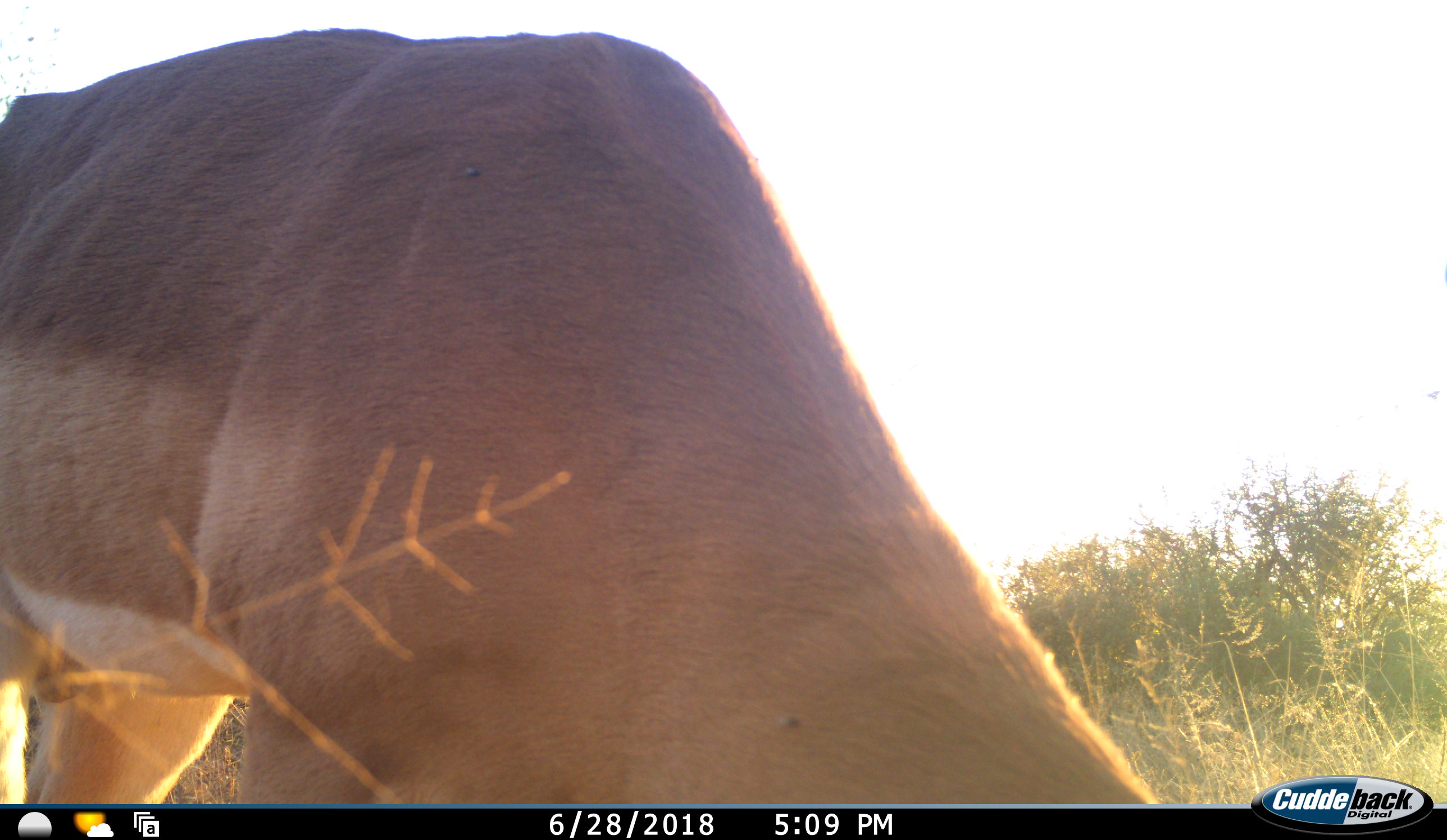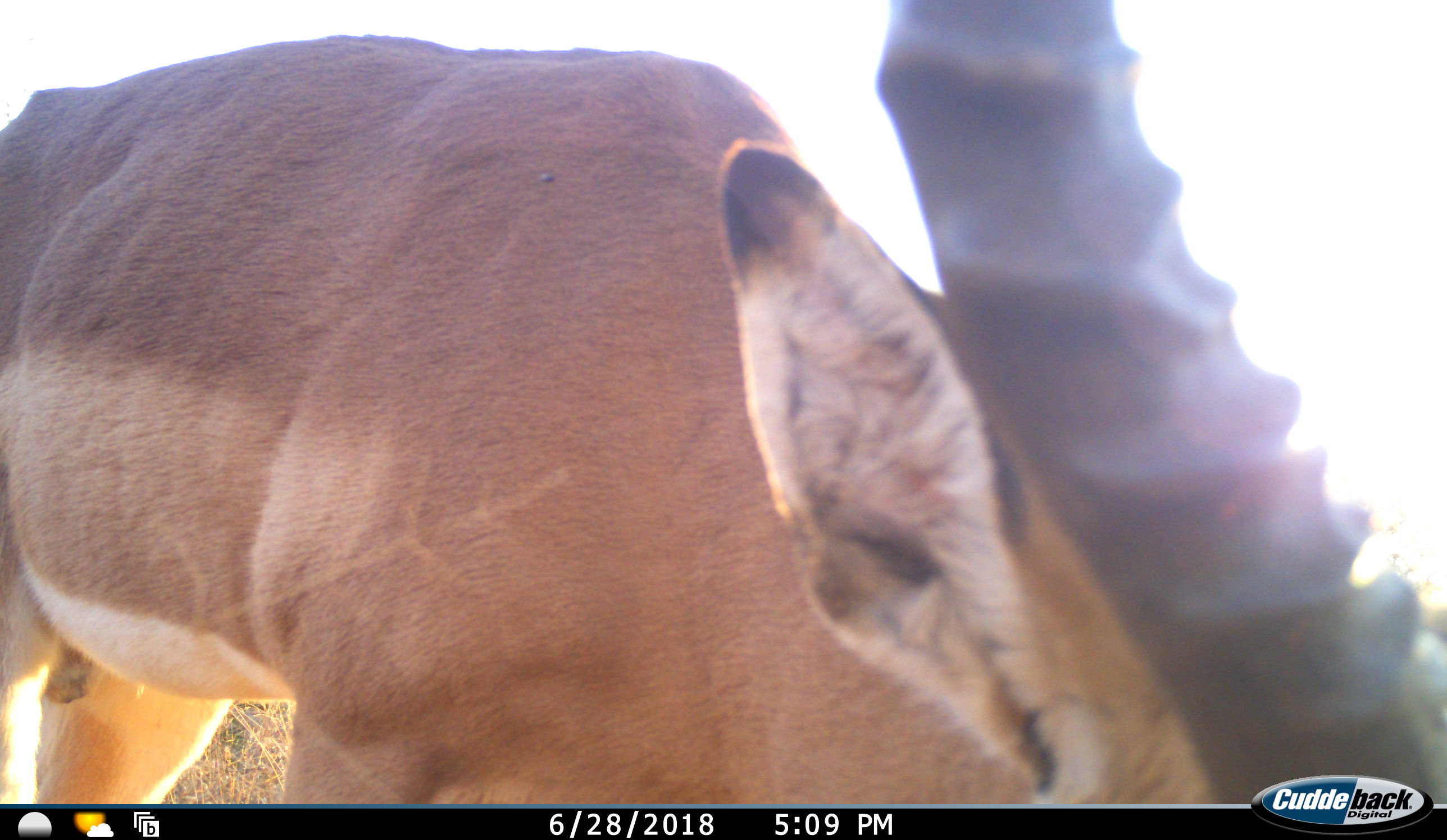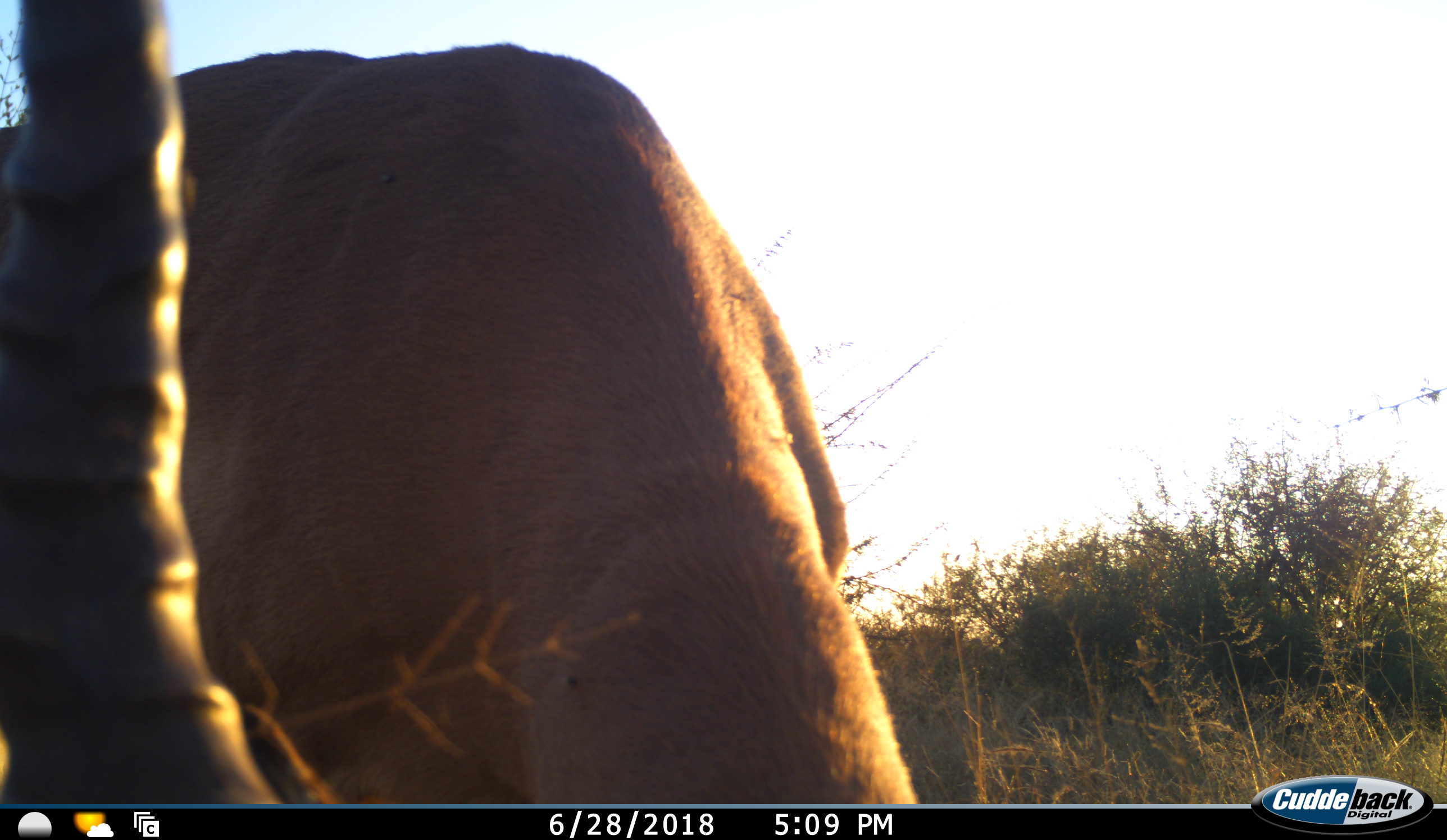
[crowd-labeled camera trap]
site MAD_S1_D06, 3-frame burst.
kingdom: Animalia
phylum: Chordata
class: Mammalia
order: Artiodactyla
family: Bovidae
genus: Aepyceros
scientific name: Aepyceros melampus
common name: impala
Impala (Aepyceros melampus), count 1. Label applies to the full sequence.